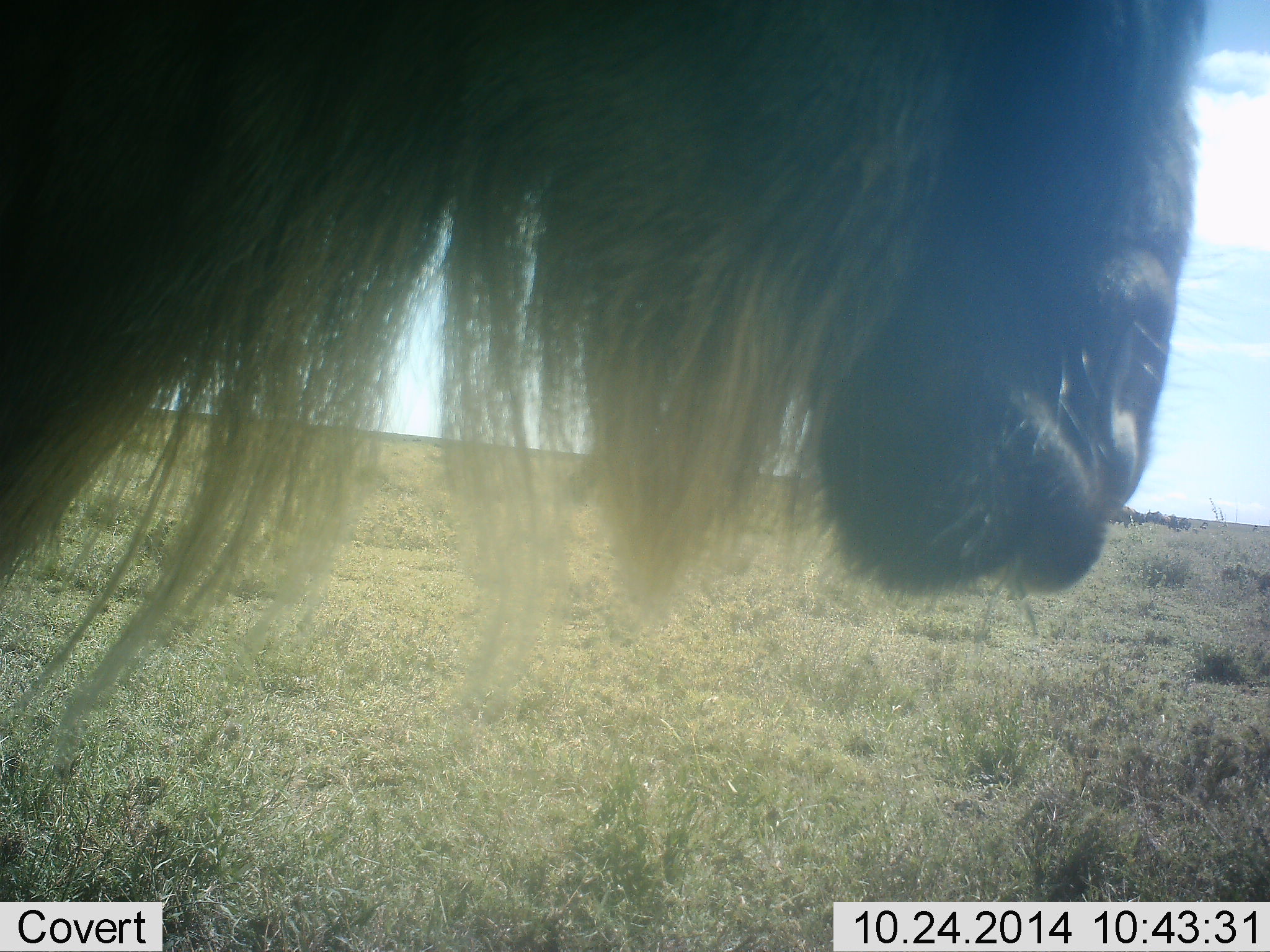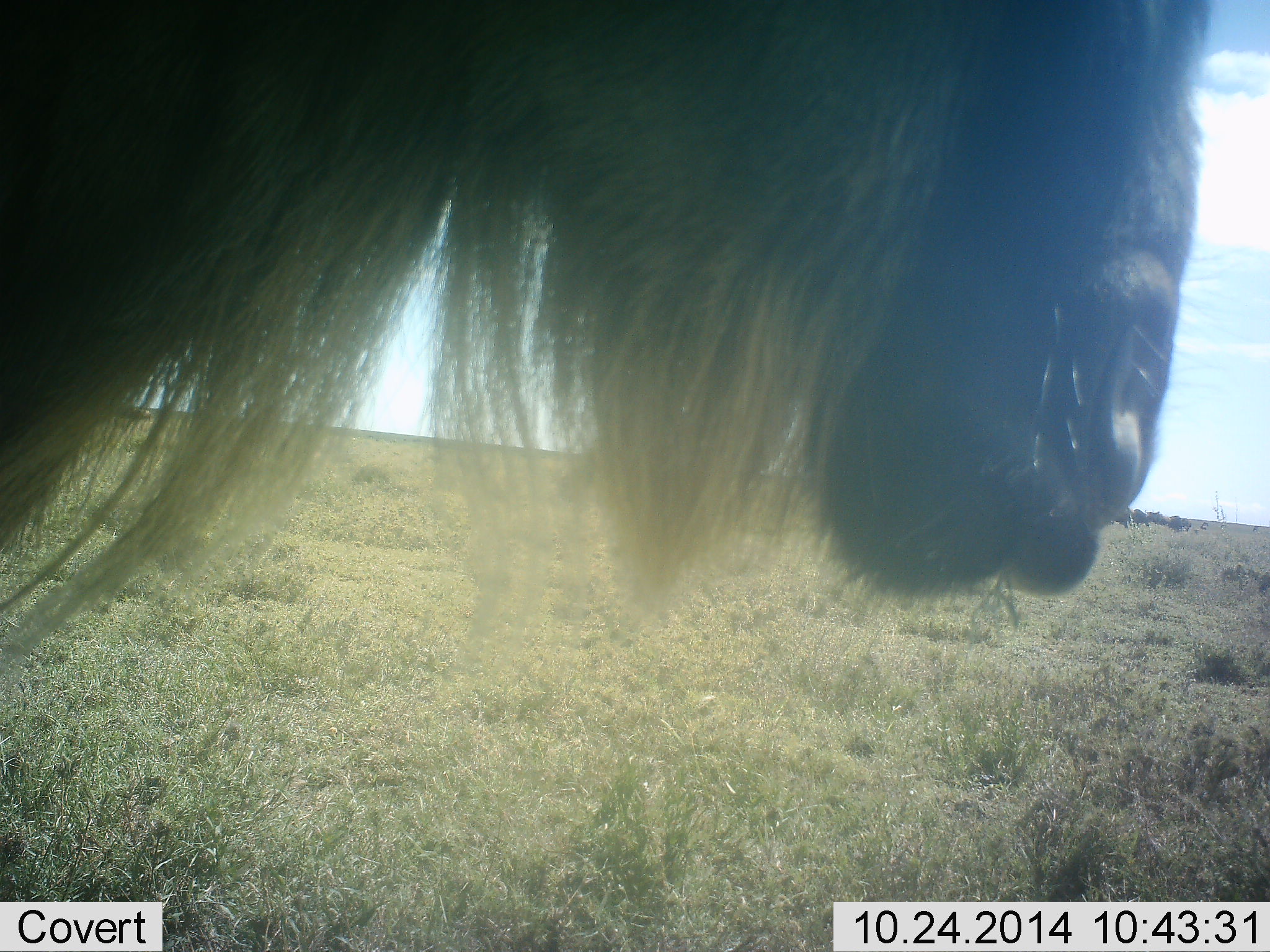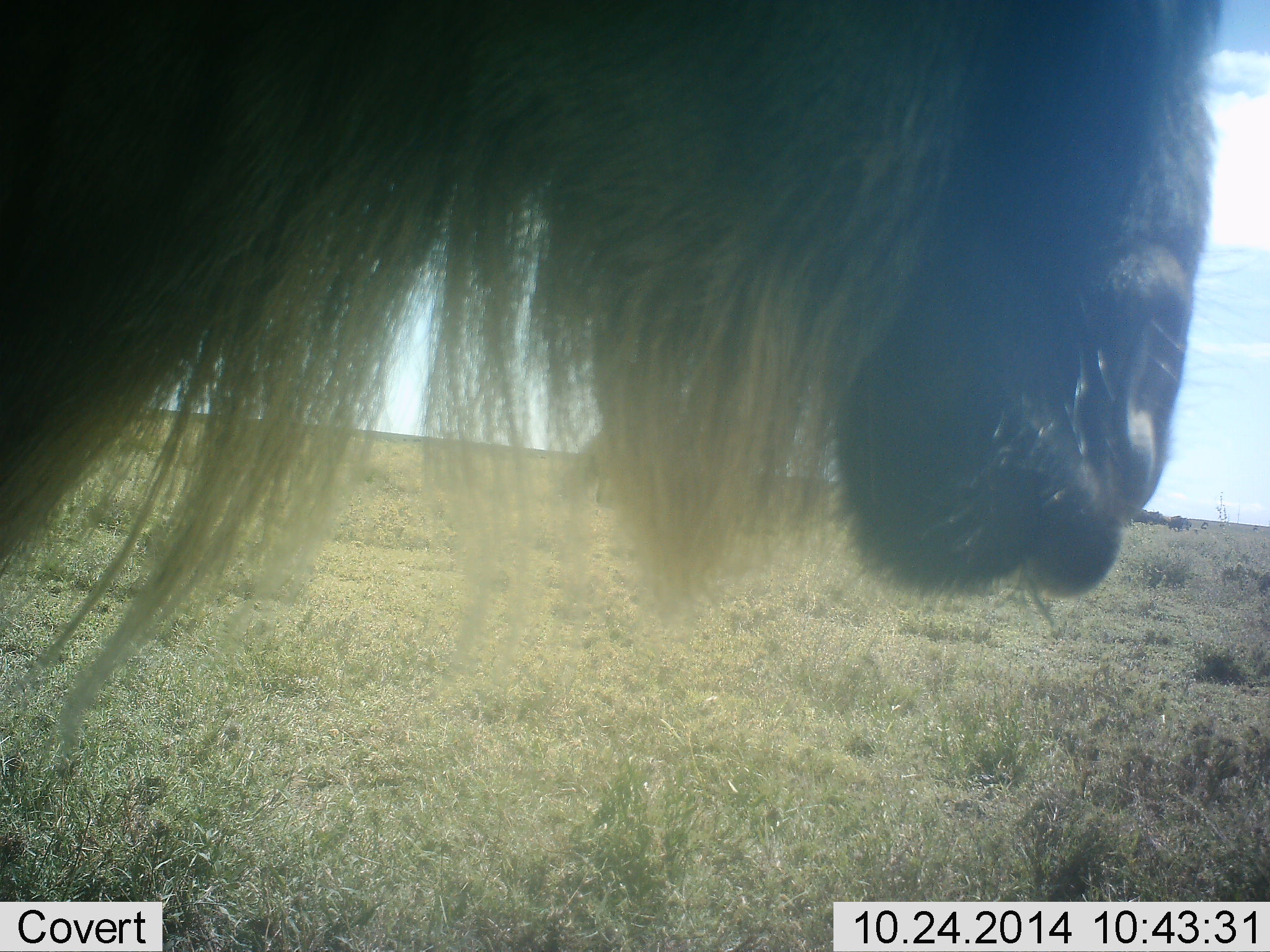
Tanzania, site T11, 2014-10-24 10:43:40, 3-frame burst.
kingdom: Animalia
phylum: Chordata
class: Mammalia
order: Artiodactyla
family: Bovidae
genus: Connochaetes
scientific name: Connochaetes taurinus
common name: blue wildebeest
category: wildebeest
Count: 1.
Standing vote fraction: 60%.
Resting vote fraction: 0%.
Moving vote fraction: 10%.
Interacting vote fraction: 0%.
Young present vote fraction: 0%.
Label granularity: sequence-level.